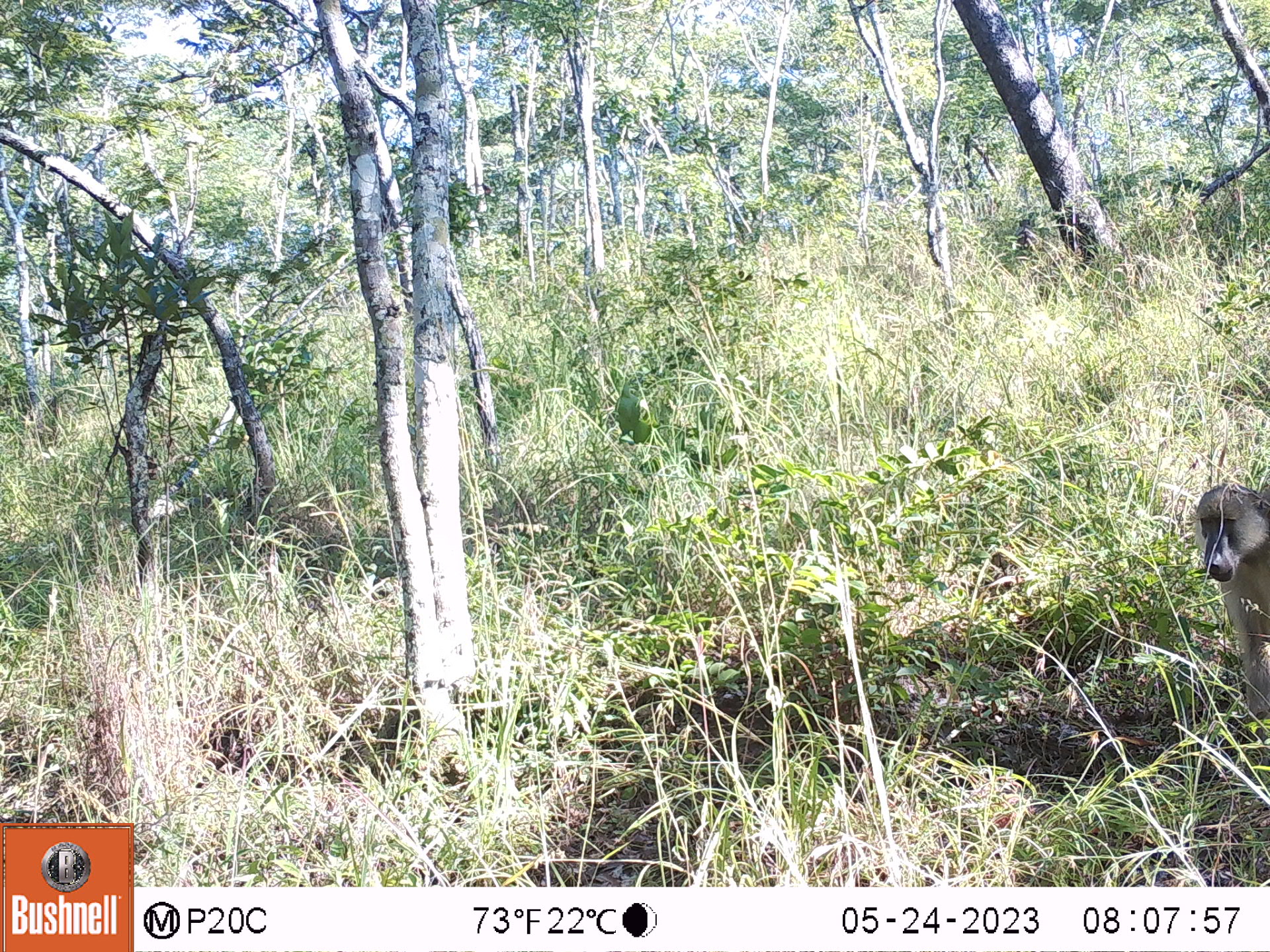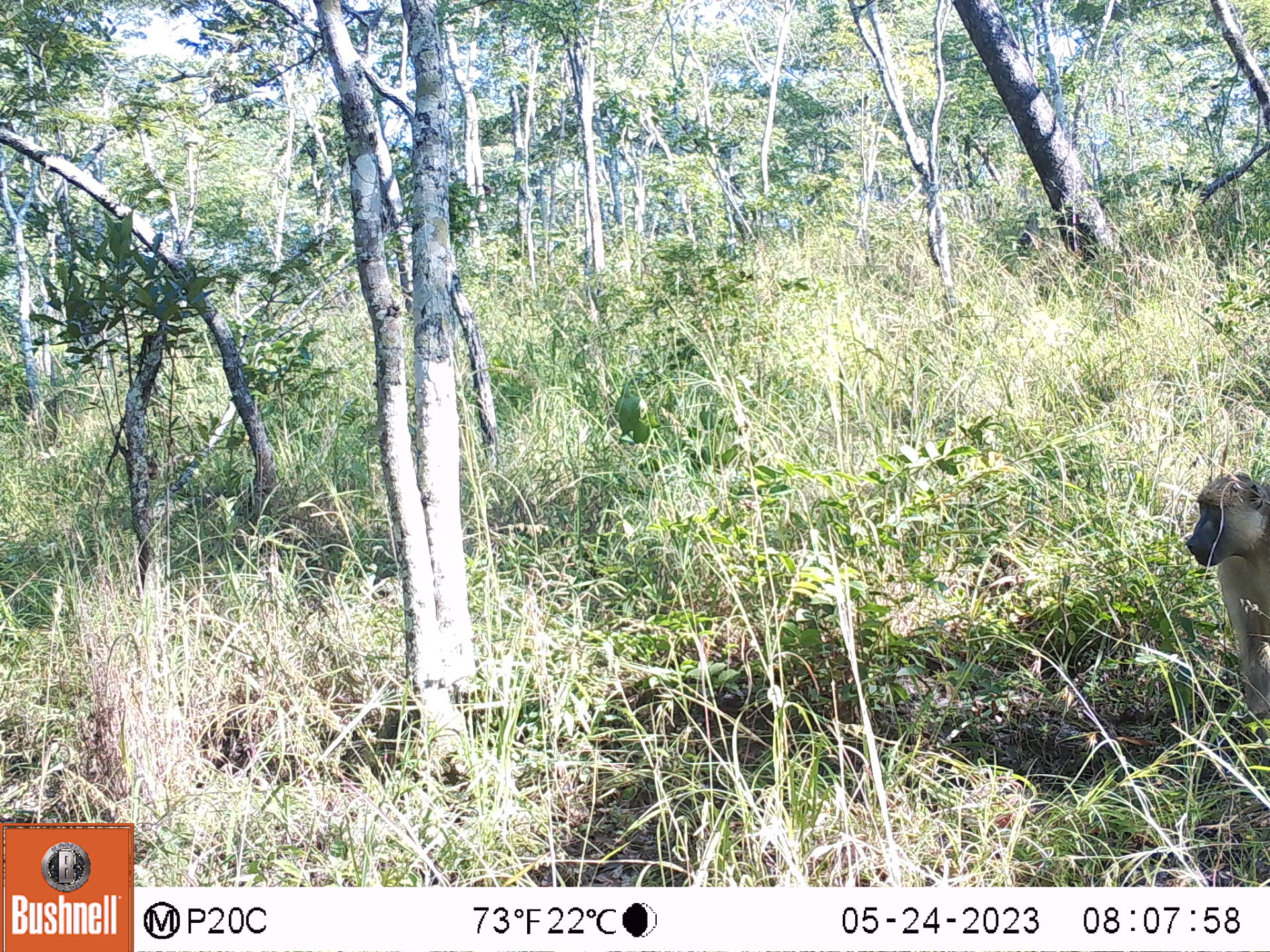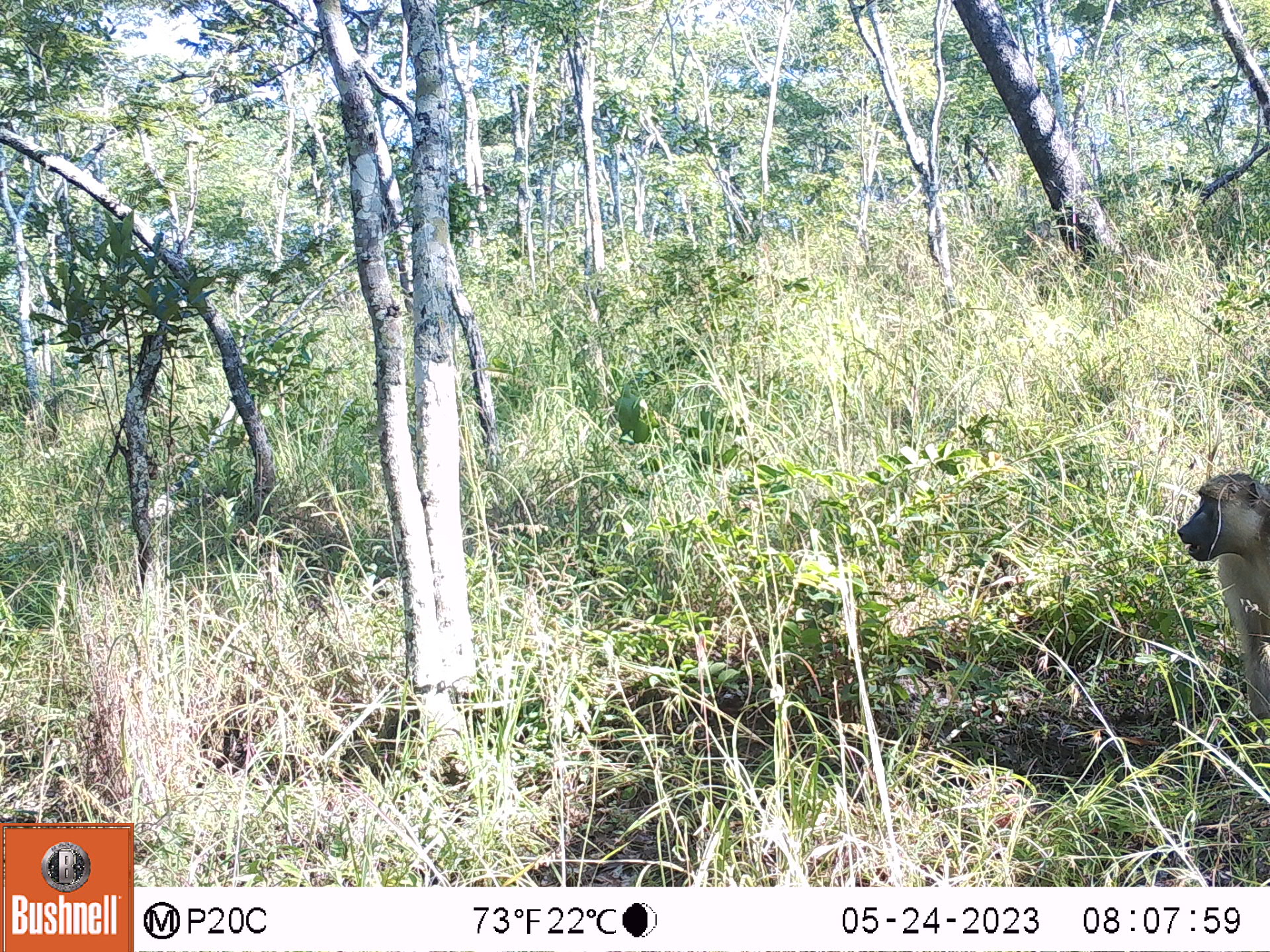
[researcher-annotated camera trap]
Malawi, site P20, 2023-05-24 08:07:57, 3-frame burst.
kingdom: Animalia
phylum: Chordata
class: Mammalia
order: Primates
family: Cercopithecidae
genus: Papio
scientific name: Papio cynocephalus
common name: yellow baboon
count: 1